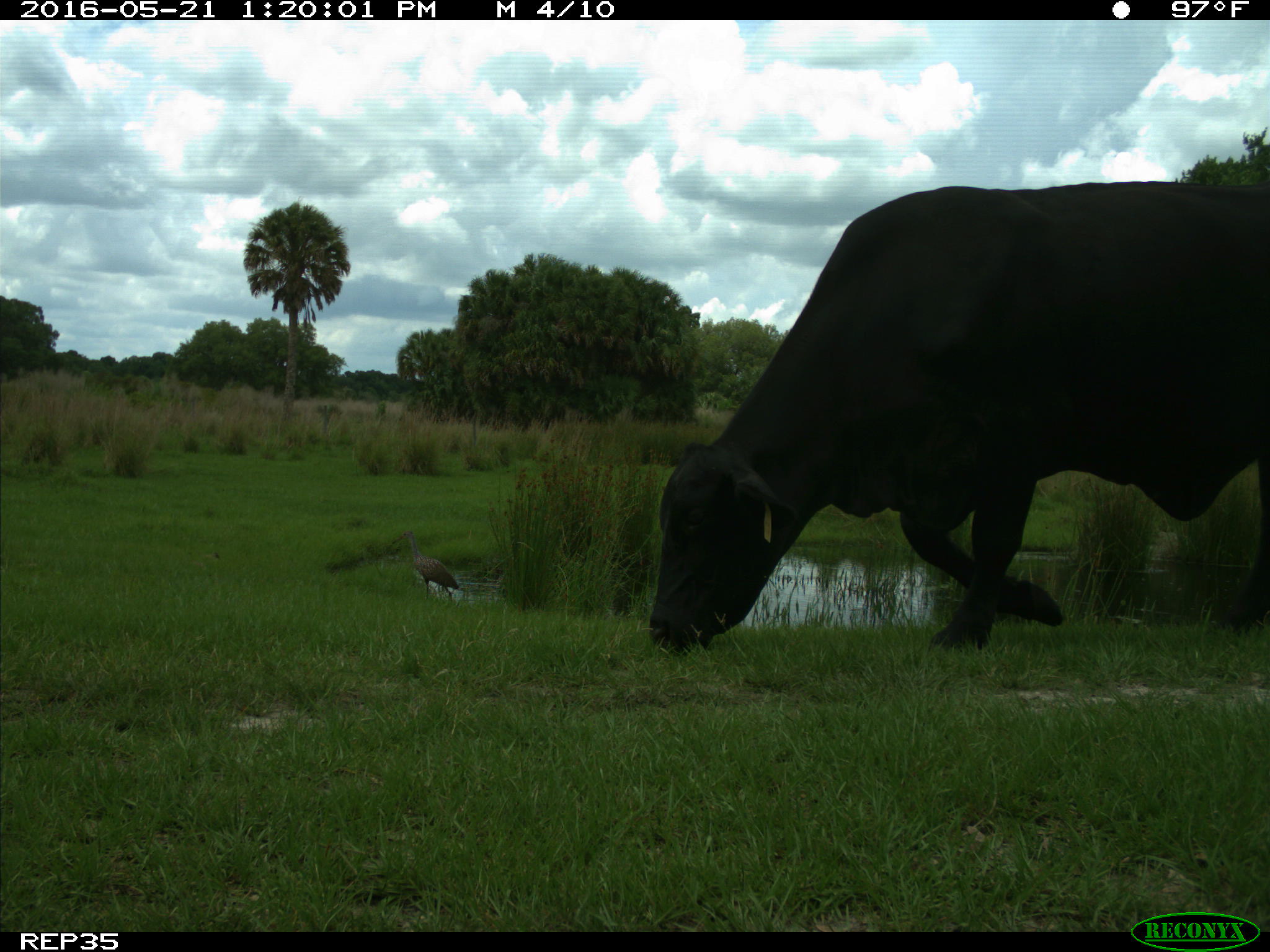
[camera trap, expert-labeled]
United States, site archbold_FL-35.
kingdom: Animalia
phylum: Chordata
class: Mammalia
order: Artiodactyla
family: Bovidae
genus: Bos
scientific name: Bos taurus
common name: domestic cow